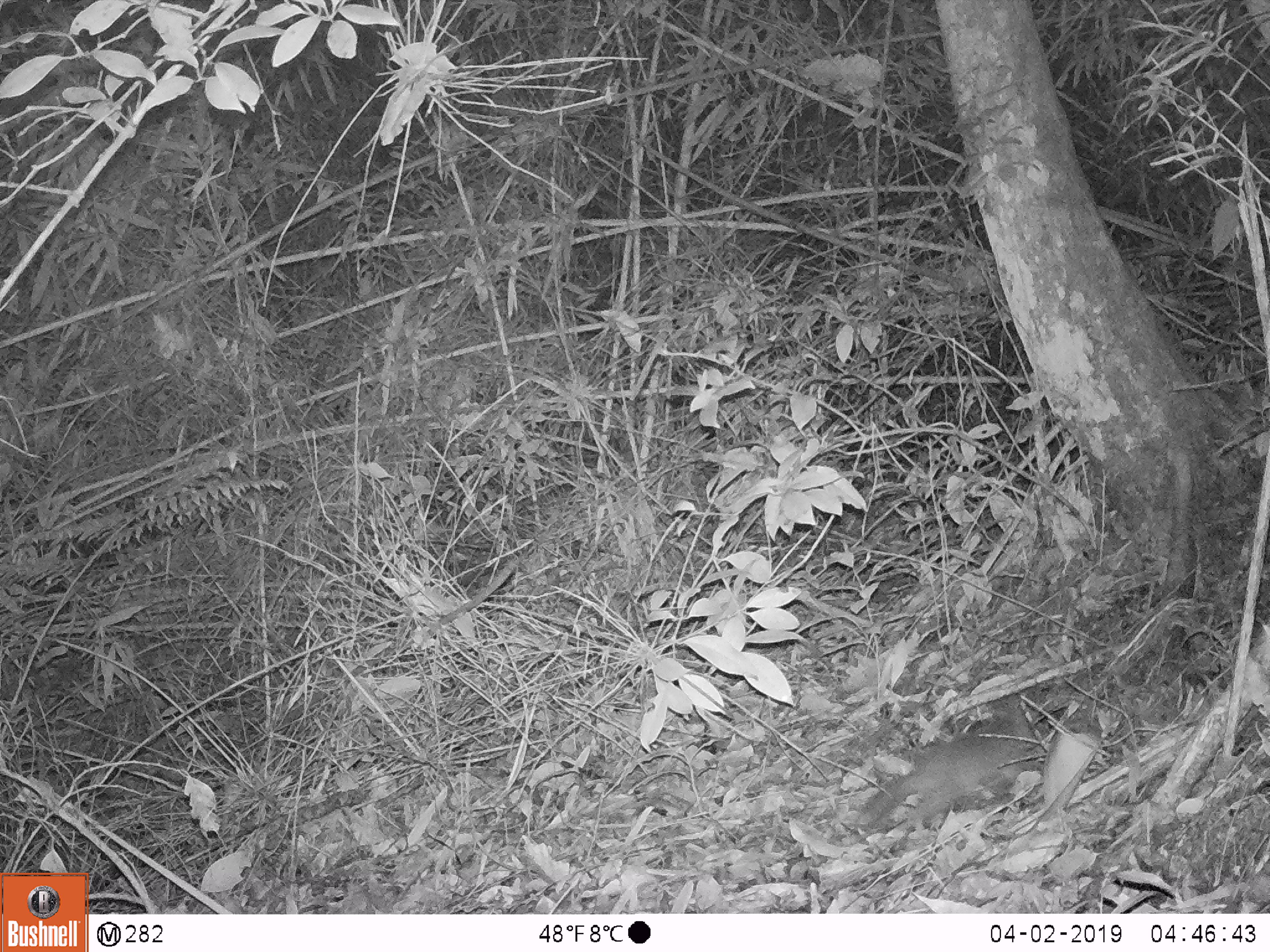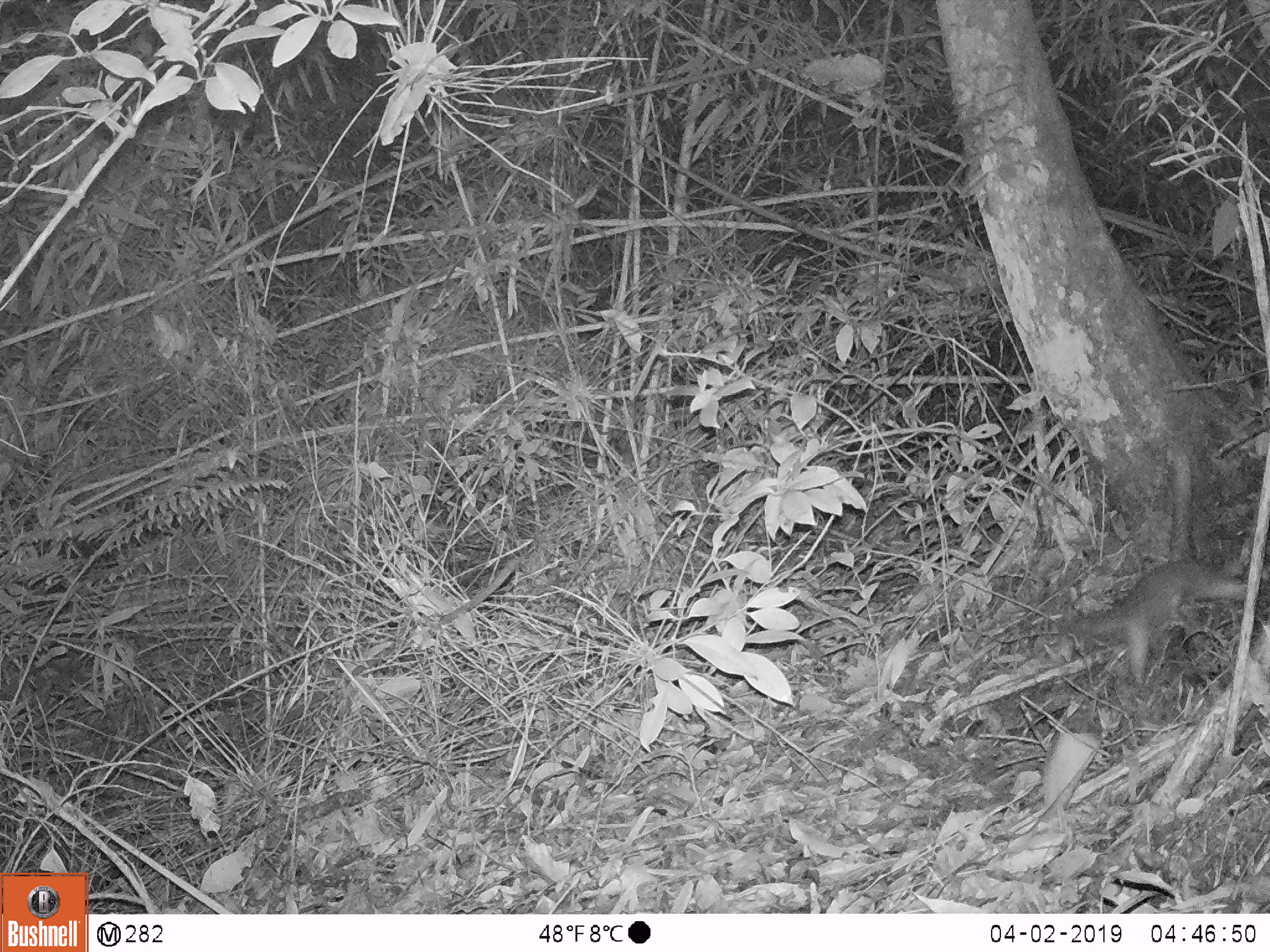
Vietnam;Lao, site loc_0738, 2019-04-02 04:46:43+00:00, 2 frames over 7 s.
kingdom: Animalia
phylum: Chordata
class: Mammalia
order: Carnivora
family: Mustelidae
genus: Melogale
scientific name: Melogale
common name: ferret badger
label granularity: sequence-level